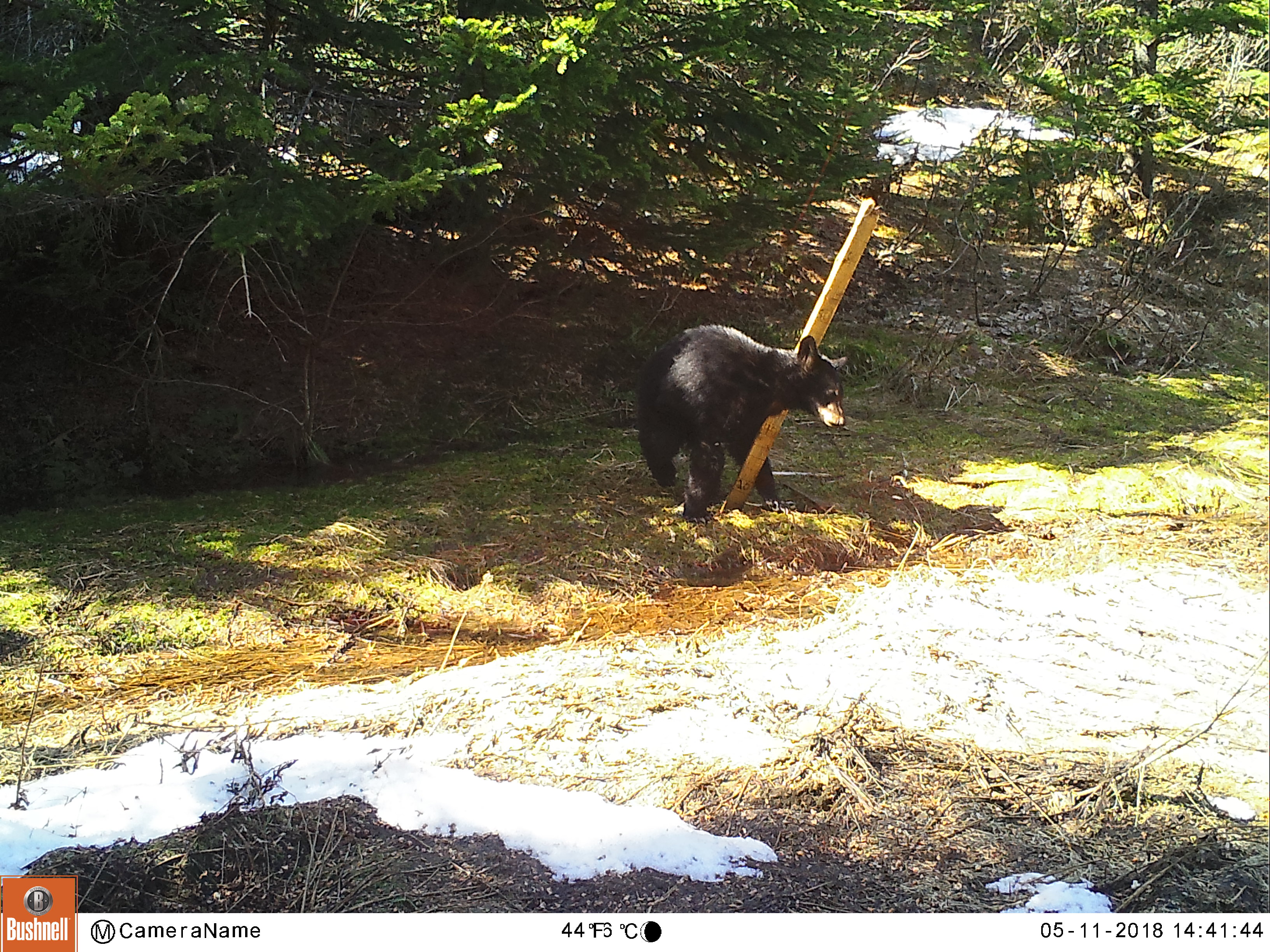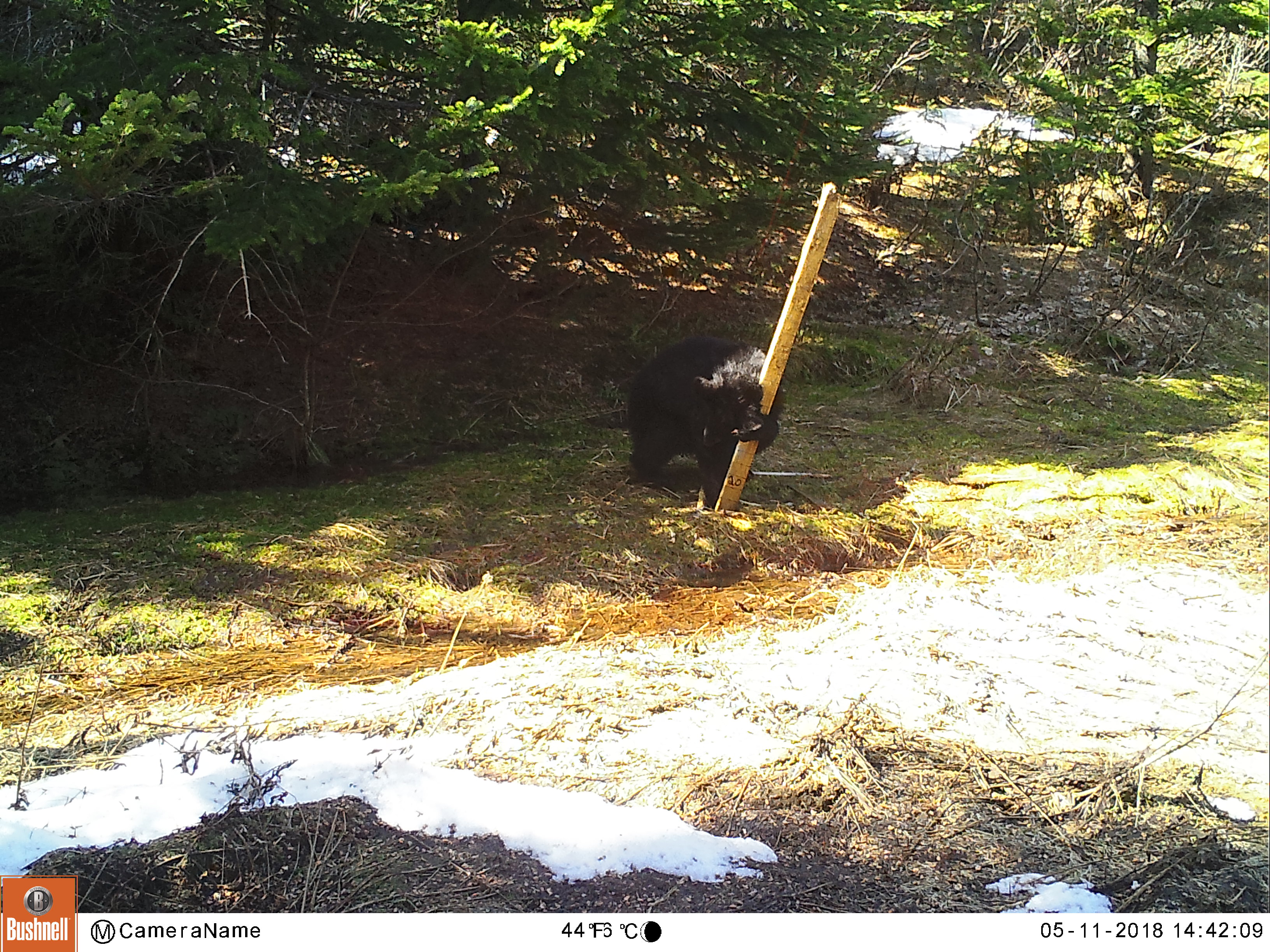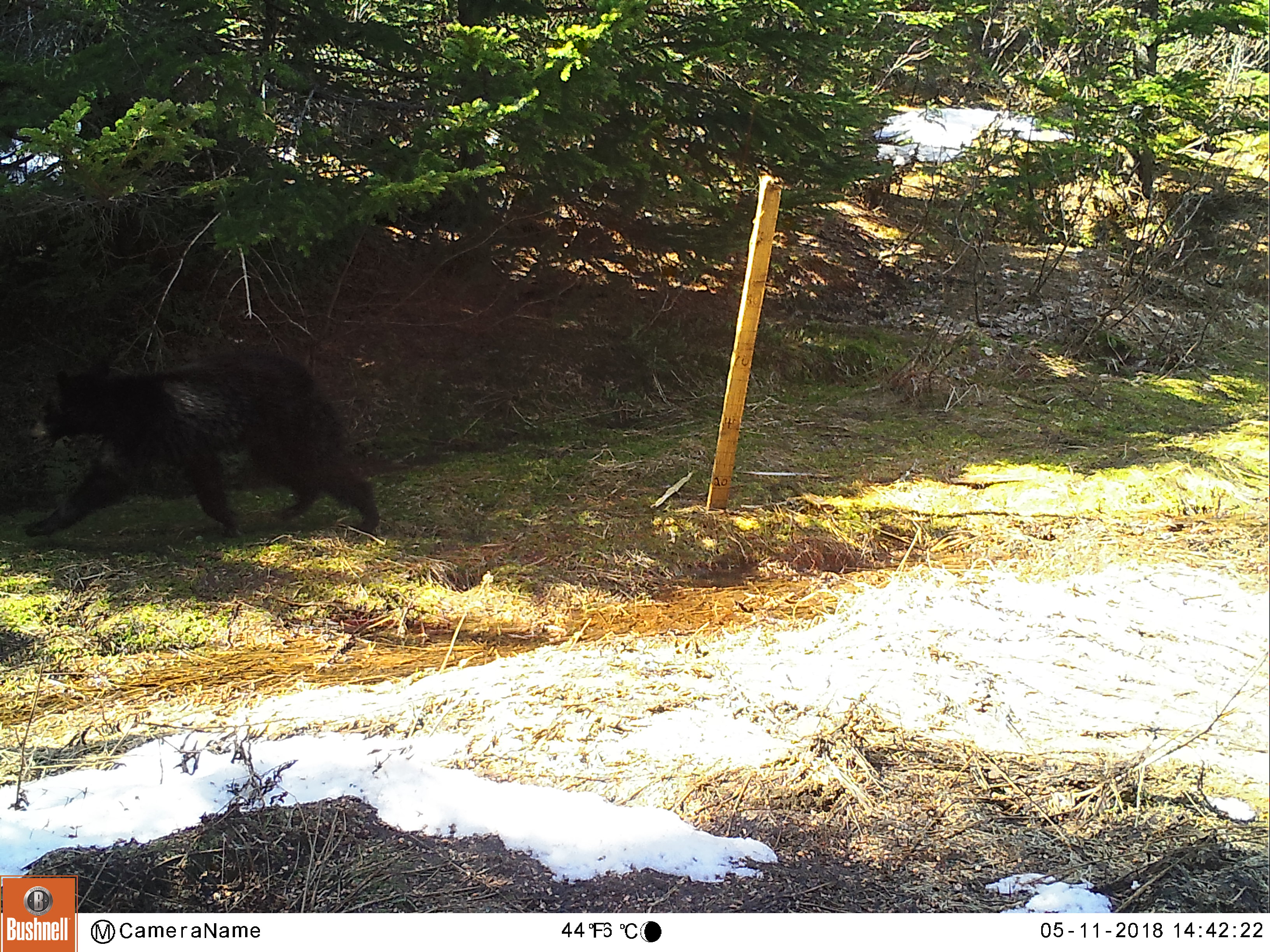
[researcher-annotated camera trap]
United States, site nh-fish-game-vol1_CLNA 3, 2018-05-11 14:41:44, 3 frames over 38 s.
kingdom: Animalia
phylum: Chordata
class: Mammalia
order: Carnivora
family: Ursidae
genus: Ursus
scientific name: Ursus americanus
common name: black bear